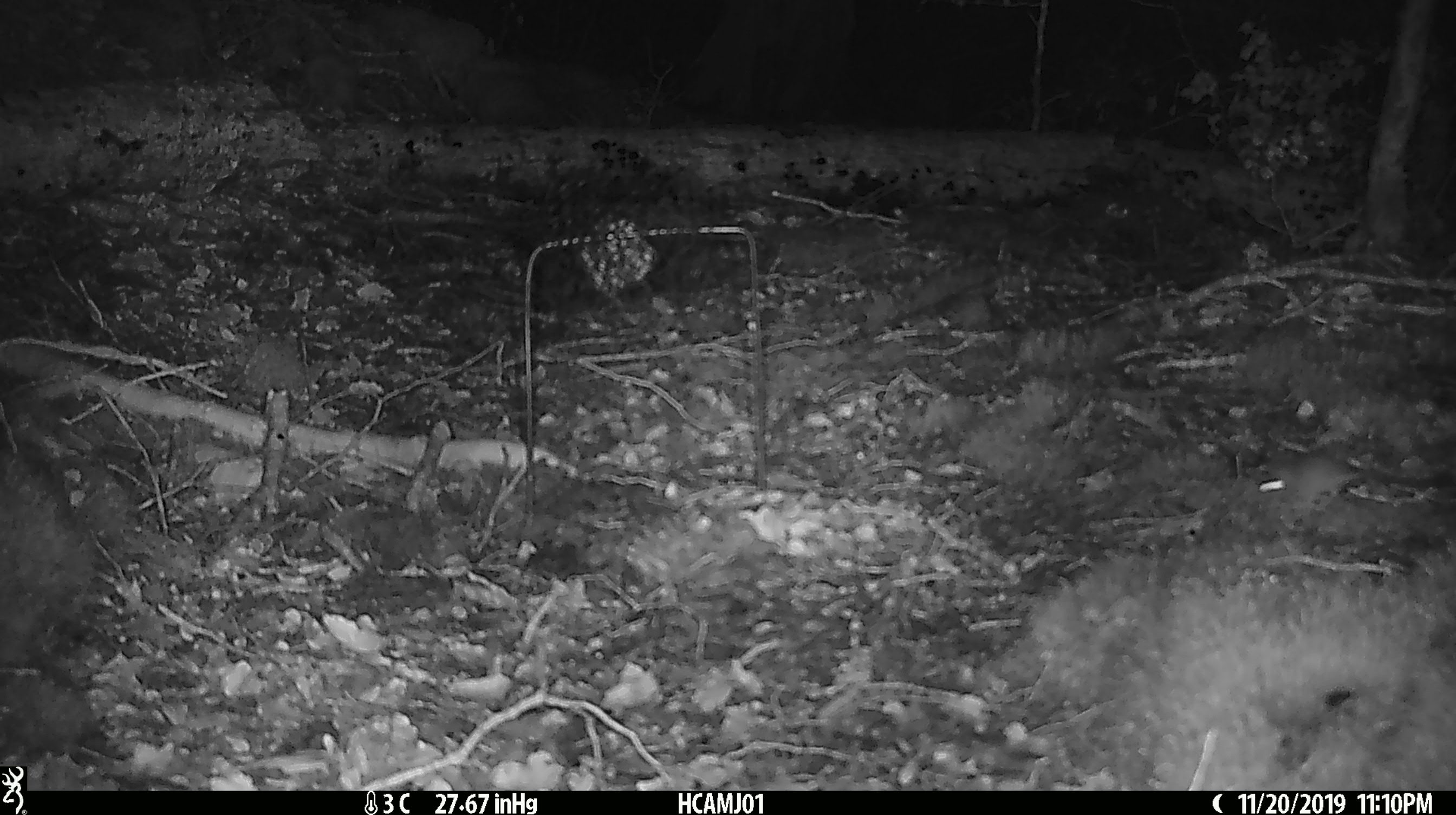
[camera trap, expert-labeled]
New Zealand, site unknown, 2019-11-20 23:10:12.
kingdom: Animalia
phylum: Chordata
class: Mammalia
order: Rodentia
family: Muridae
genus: Mus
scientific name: Mus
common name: mouse